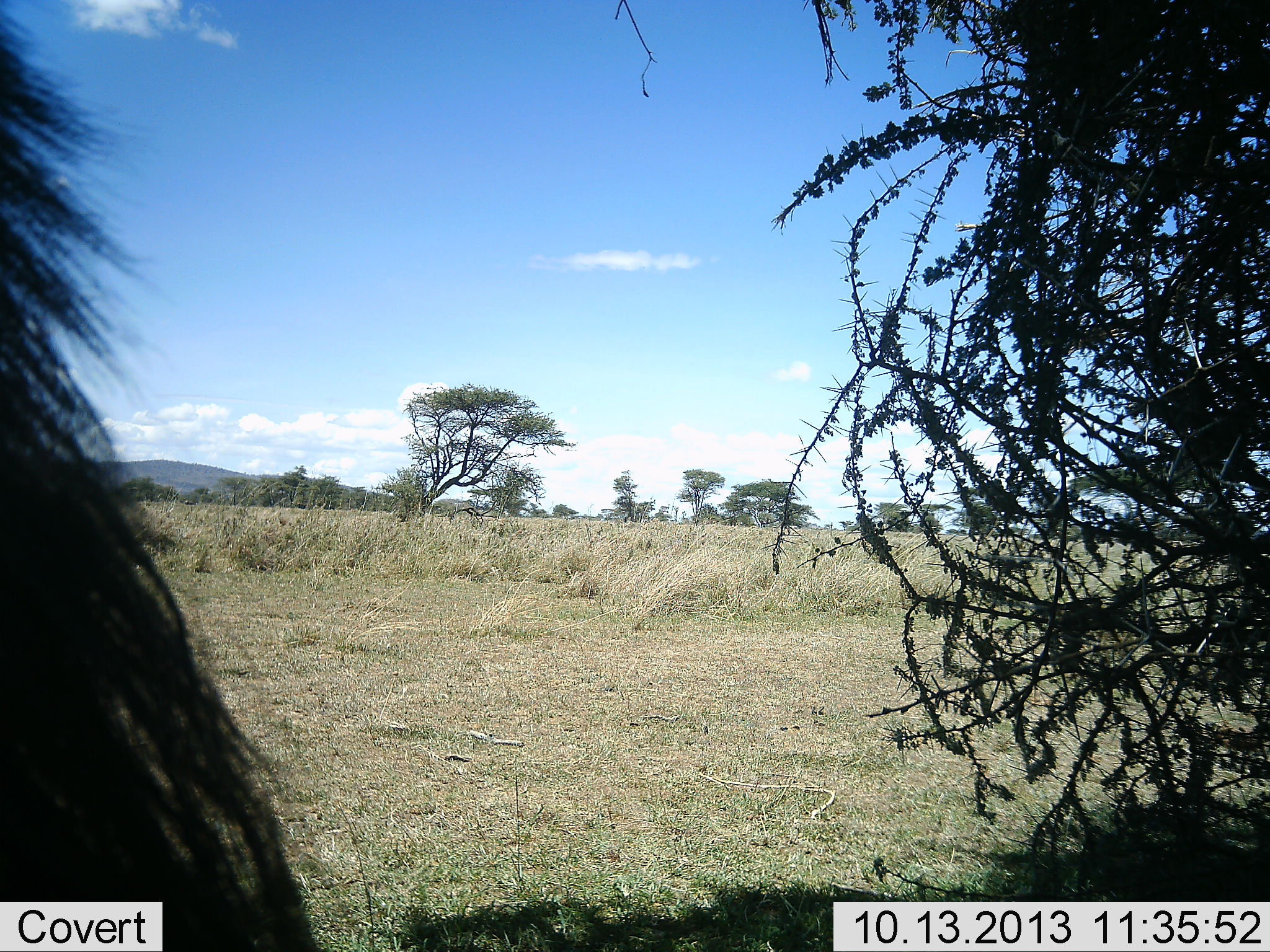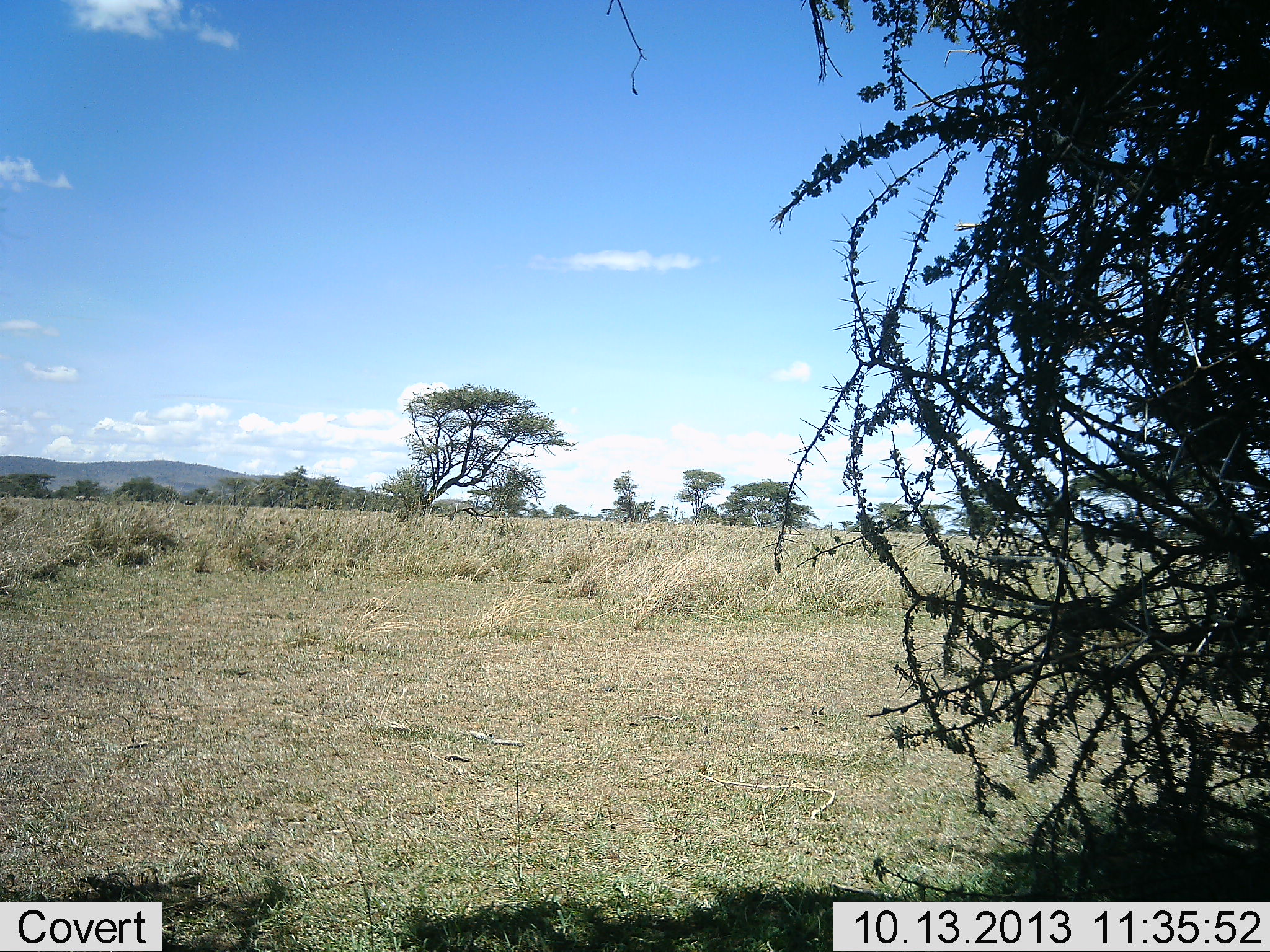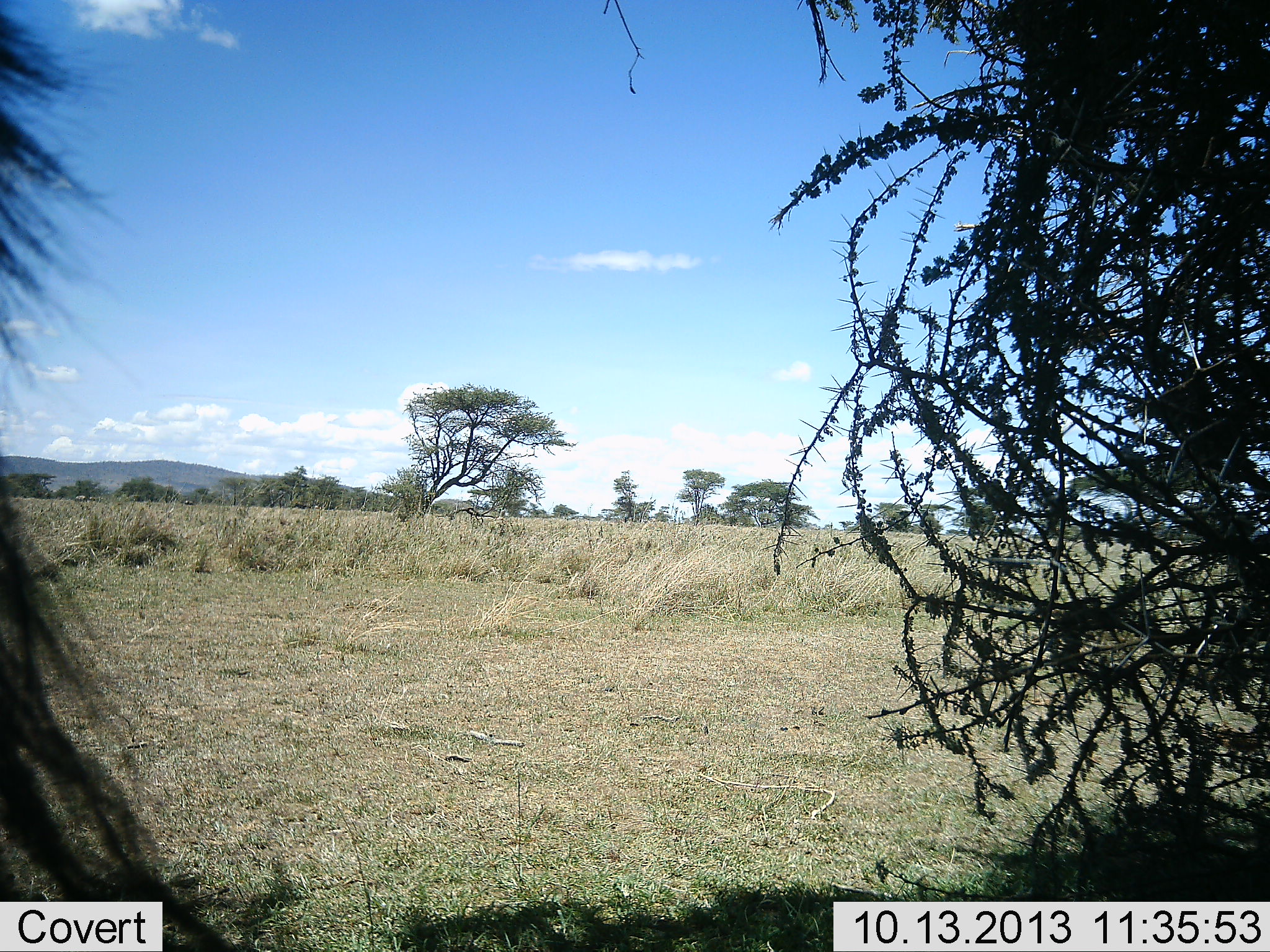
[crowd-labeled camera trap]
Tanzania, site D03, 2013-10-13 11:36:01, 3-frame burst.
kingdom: Animalia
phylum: Chordata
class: Mammalia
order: Artiodactyla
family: Bovidae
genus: Connochaetes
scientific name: Connochaetes taurinus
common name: blue wildebeest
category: wildebeest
Wildebeest (blue wildebeest) (Connochaetes taurinus), count 1. Behavior (volunteer vote fractions): standing 89%, resting 11%, moving 0%, interacting 0%. Young present (vote fraction): 0%. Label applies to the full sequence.